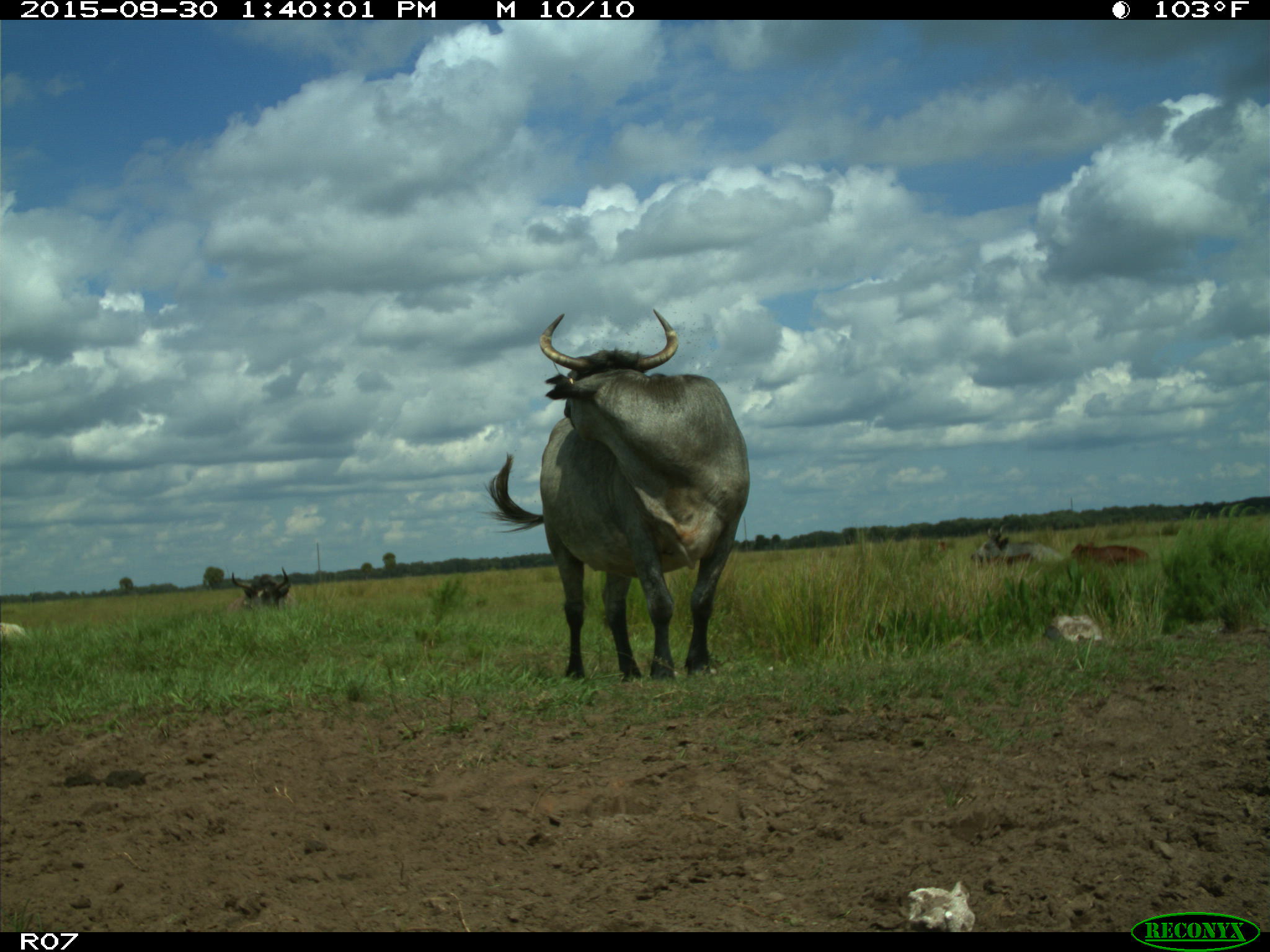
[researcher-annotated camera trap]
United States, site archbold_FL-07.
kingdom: Animalia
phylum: Chordata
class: Mammalia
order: Artiodactyla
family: Bovidae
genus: Bos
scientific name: Bos taurus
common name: domestic cow